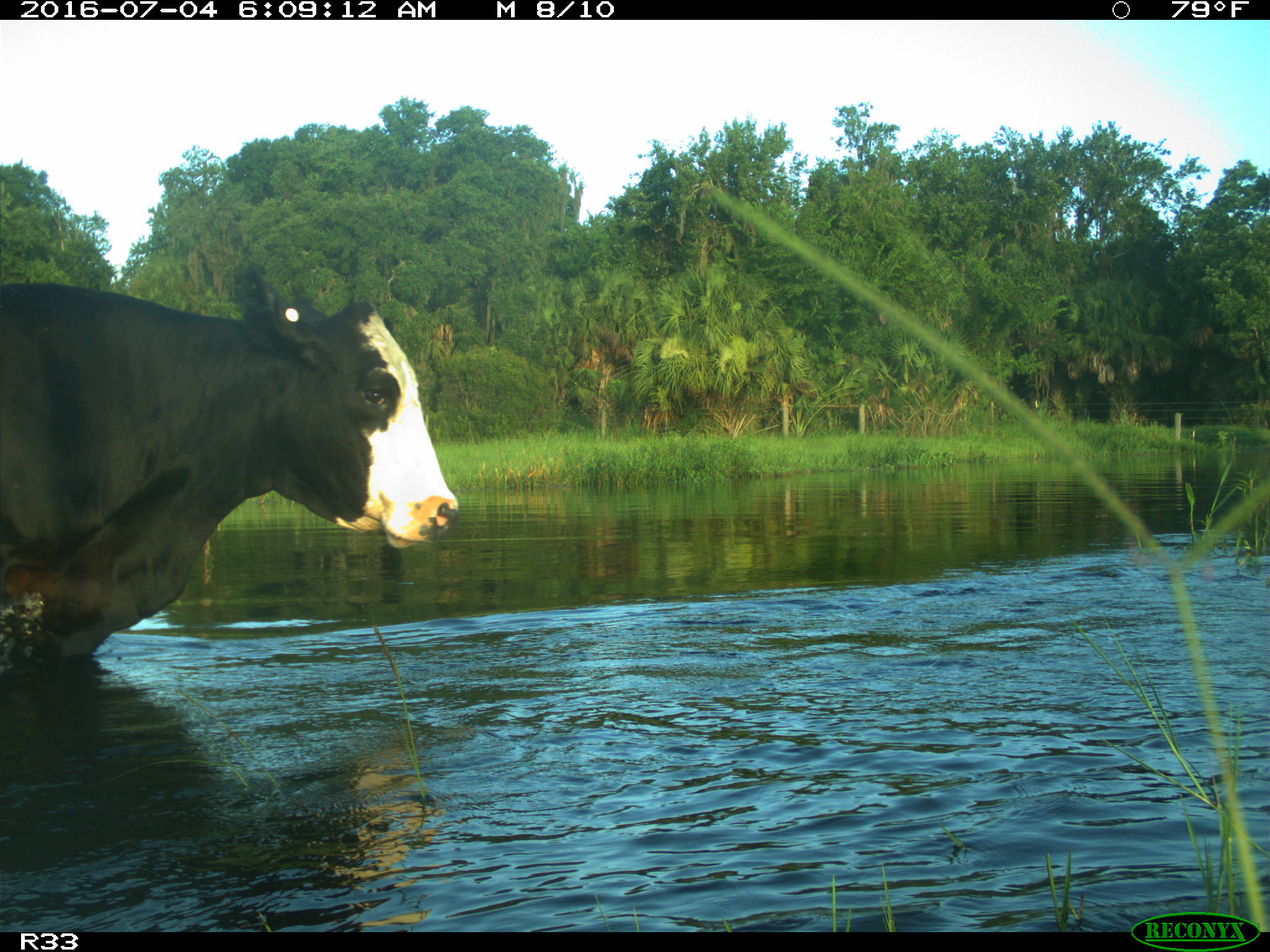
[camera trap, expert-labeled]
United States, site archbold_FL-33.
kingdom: Animalia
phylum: Chordata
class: Mammalia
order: Artiodactyla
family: Bovidae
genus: Bos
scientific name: Bos taurus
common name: domestic cow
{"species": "Bos taurus (domestic cow)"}